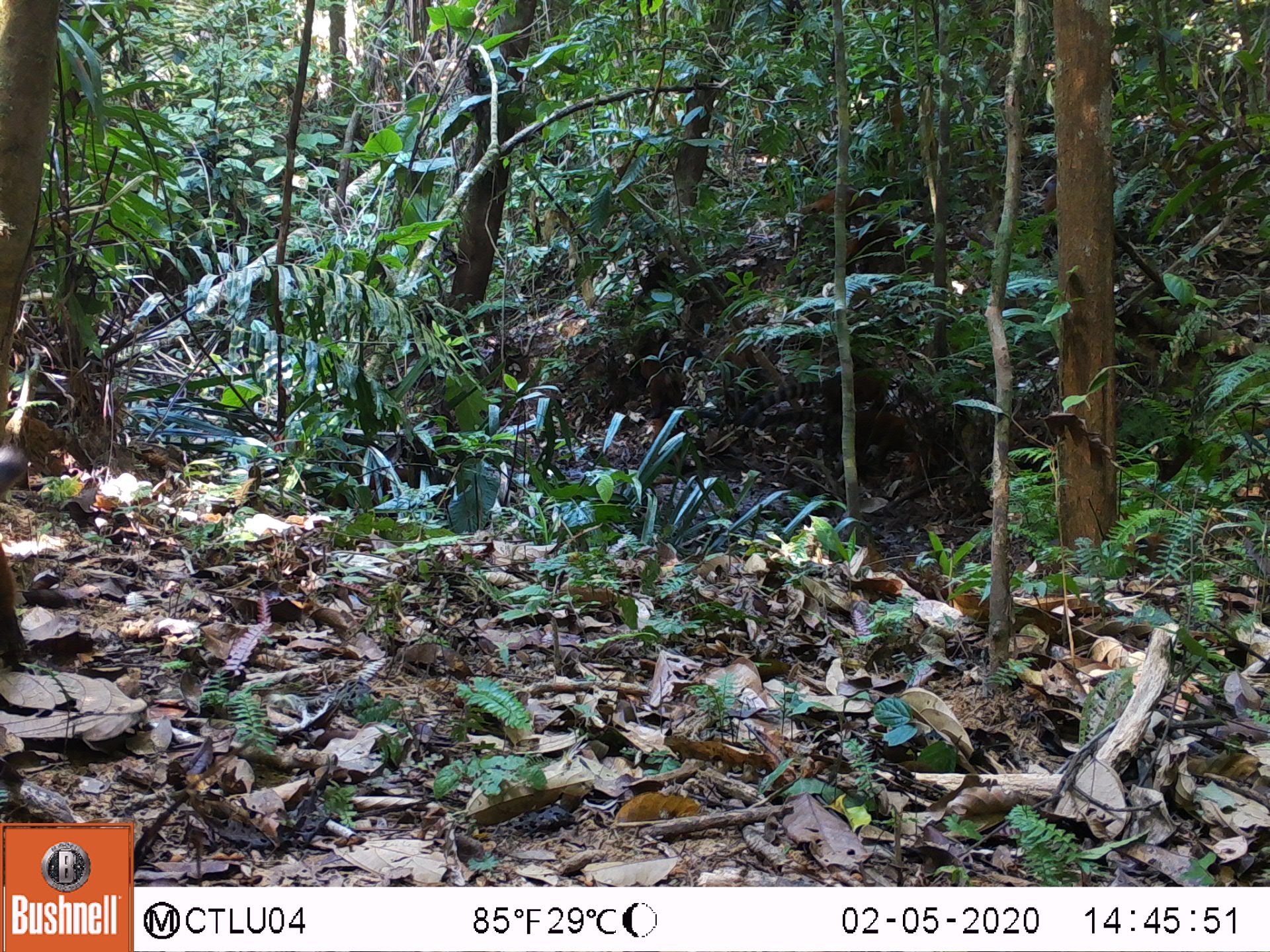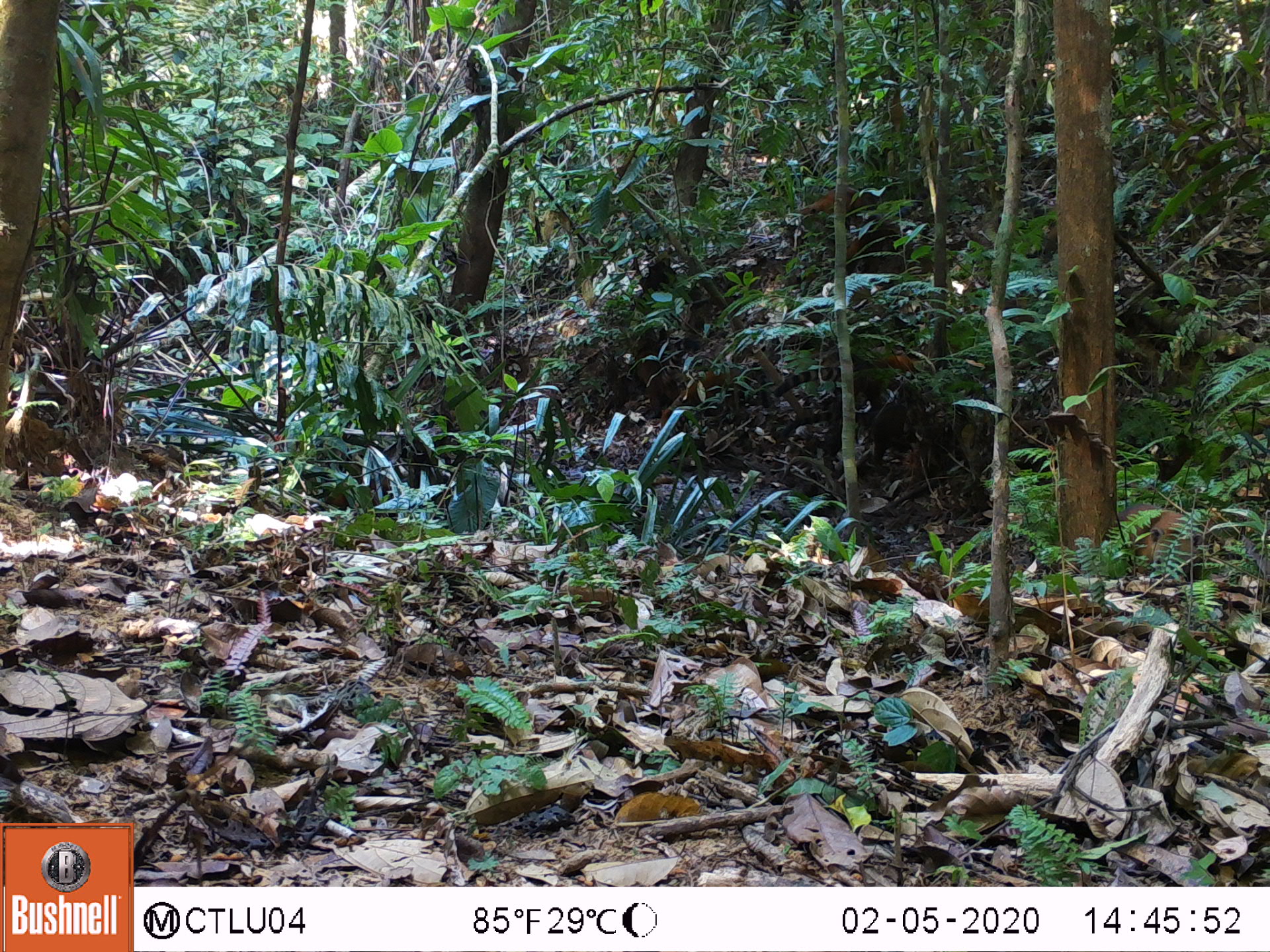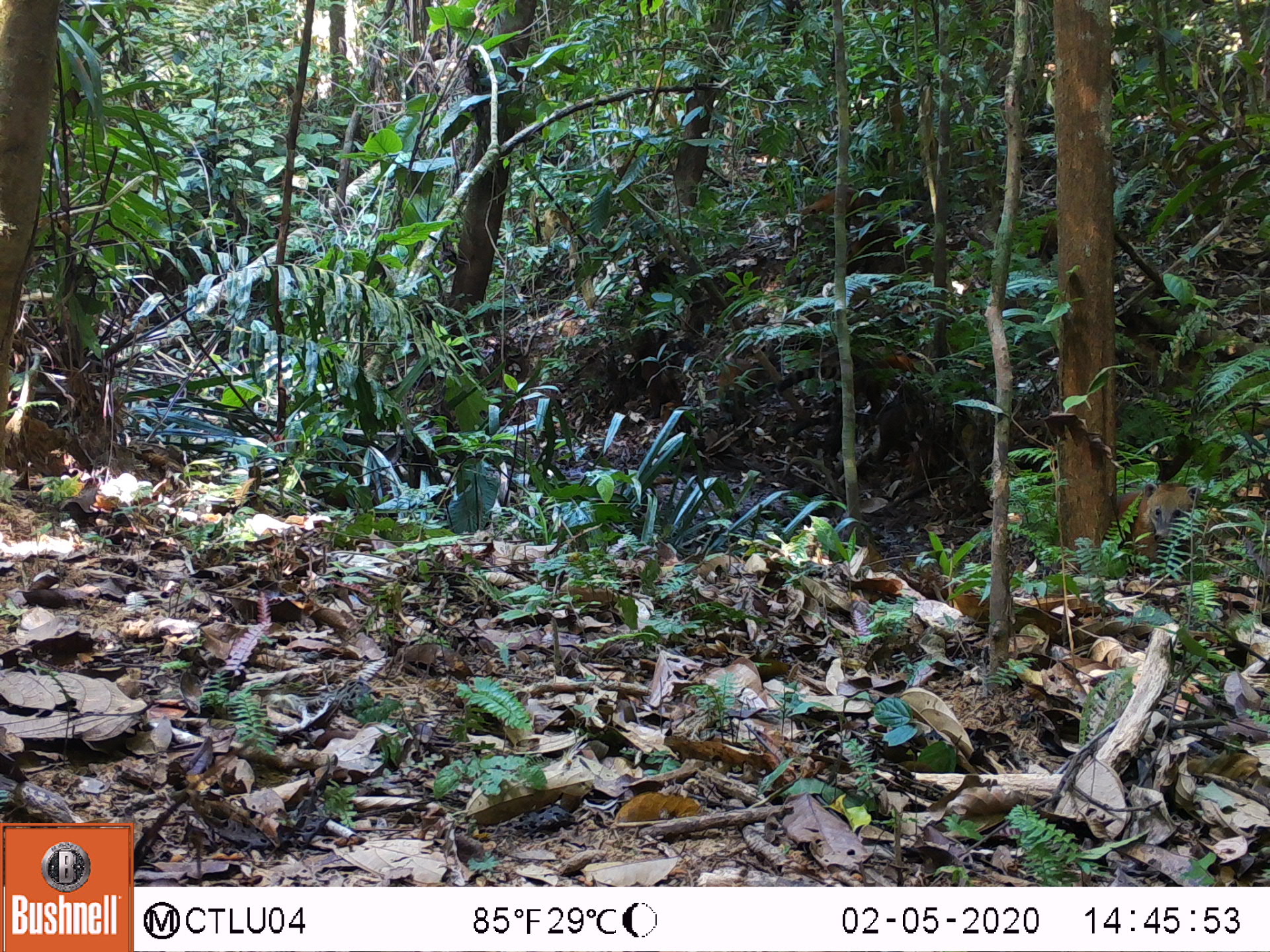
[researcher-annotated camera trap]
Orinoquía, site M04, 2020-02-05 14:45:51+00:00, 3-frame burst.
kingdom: Animalia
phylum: Chordata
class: Mammalia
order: Carnivora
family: Procyonidae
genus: Nasua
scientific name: Nasua nasua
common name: south american coati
South american coati (Nasua nasua).